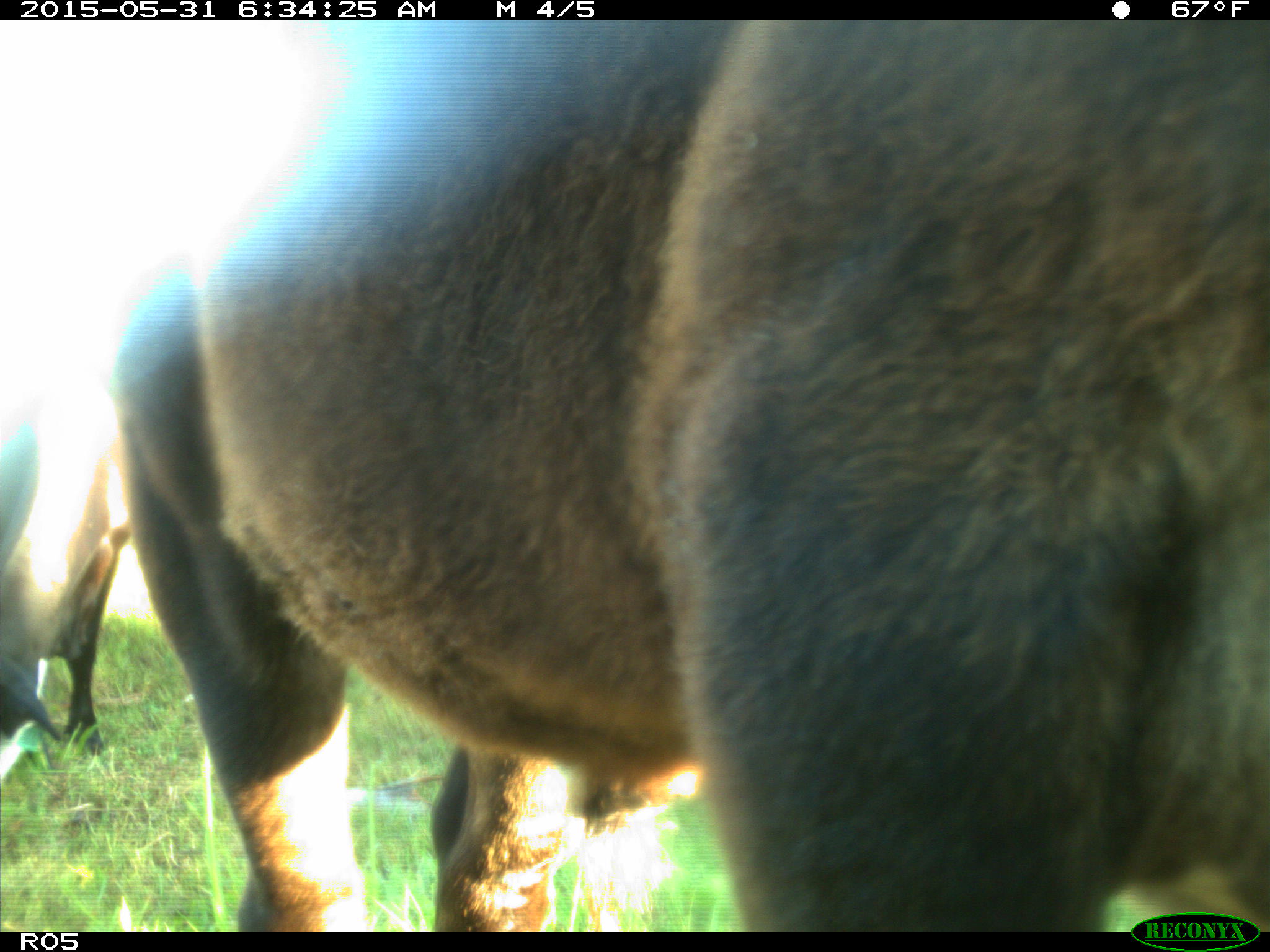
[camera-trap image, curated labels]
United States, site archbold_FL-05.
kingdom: Animalia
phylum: Chordata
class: Mammalia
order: Artiodactyla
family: Bovidae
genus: Bos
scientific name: Bos taurus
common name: domestic cow